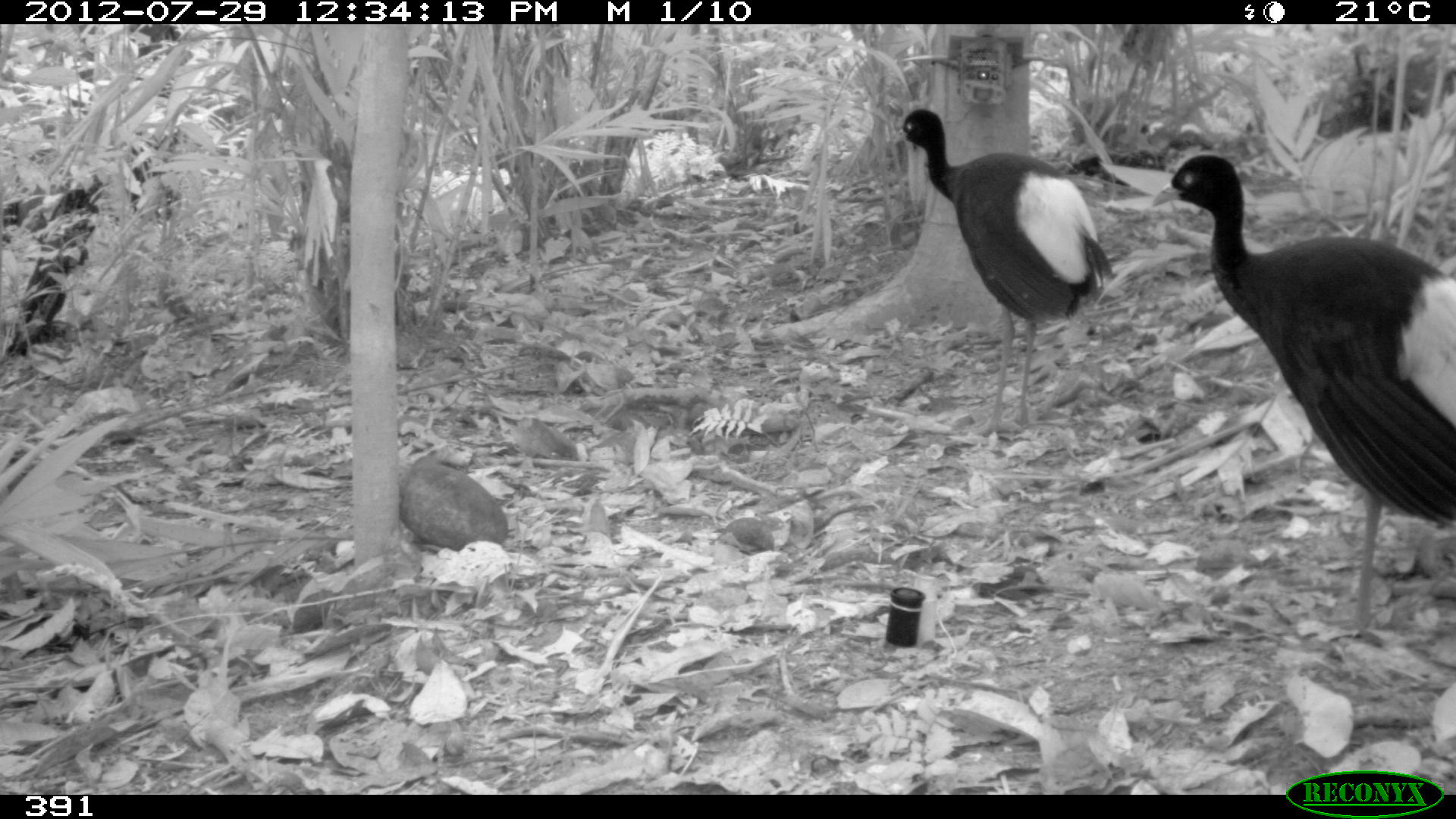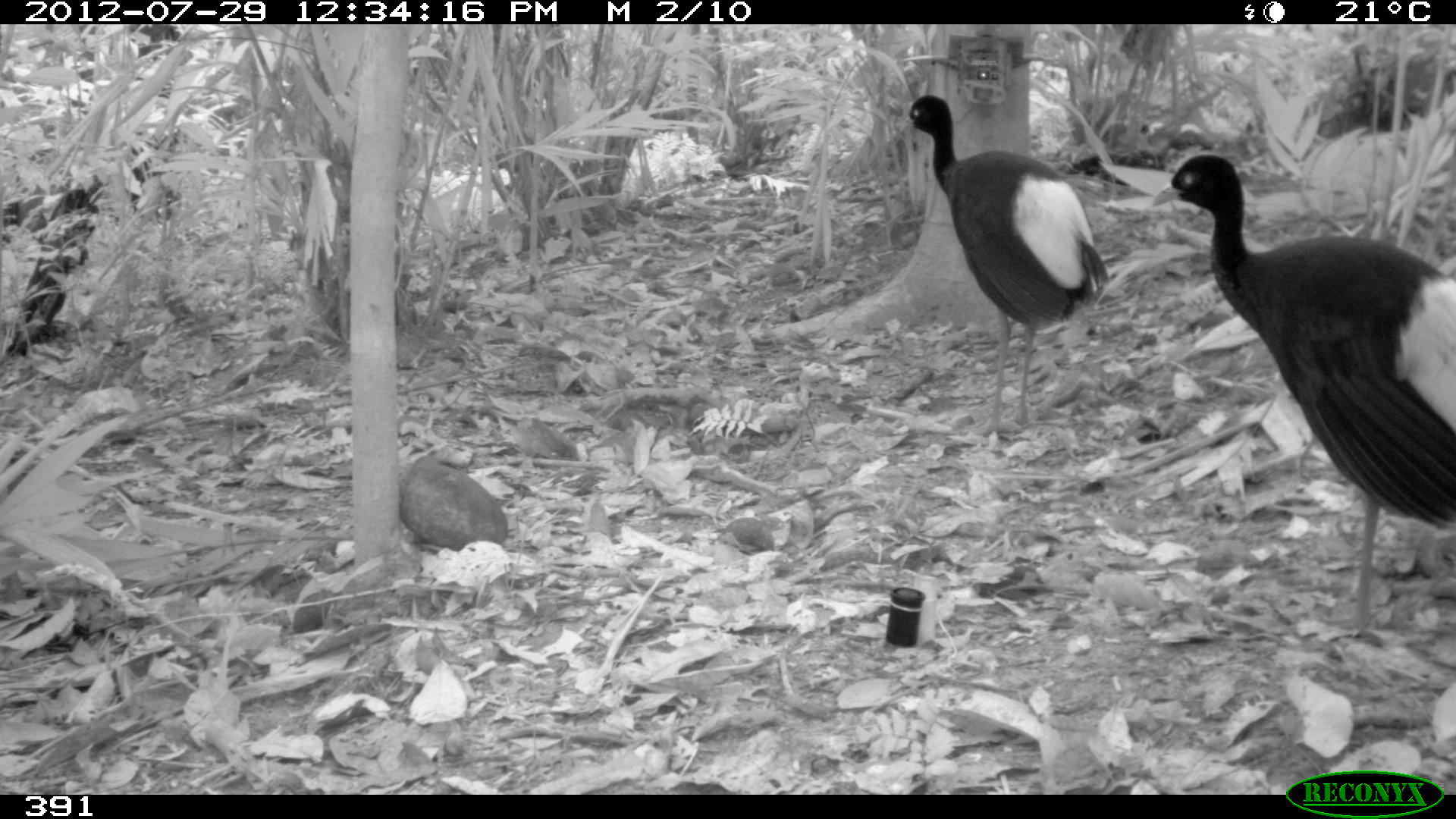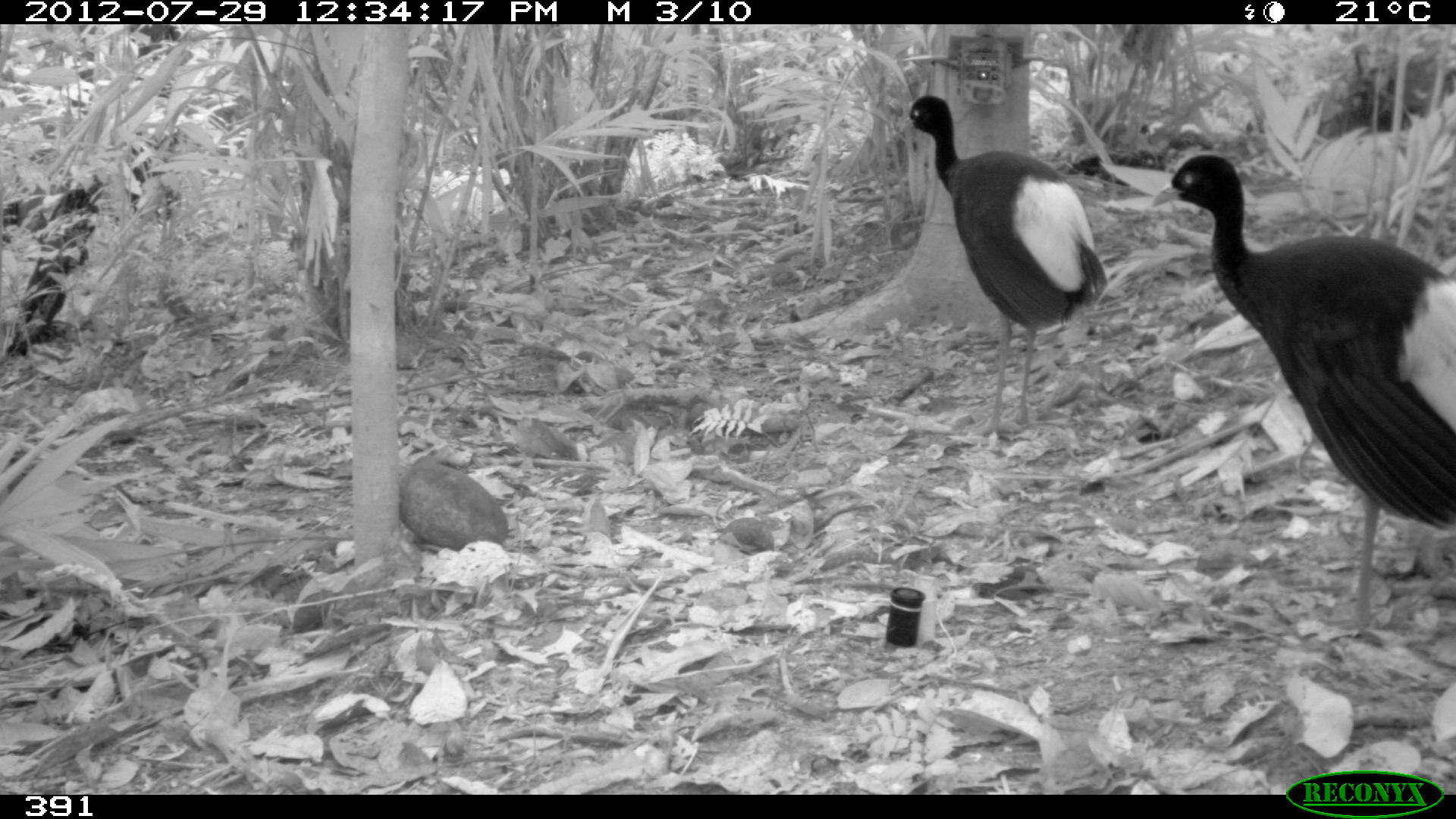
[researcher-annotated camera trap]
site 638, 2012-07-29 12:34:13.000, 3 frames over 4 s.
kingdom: Animalia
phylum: Chordata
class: Aves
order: Gruiformes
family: Psophiidae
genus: Psophia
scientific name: Psophia leucoptera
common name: pale-winged trumpeter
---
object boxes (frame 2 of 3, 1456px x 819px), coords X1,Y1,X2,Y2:
psophia leucoptera: 1151,153,1456,630; 899,94,1109,437